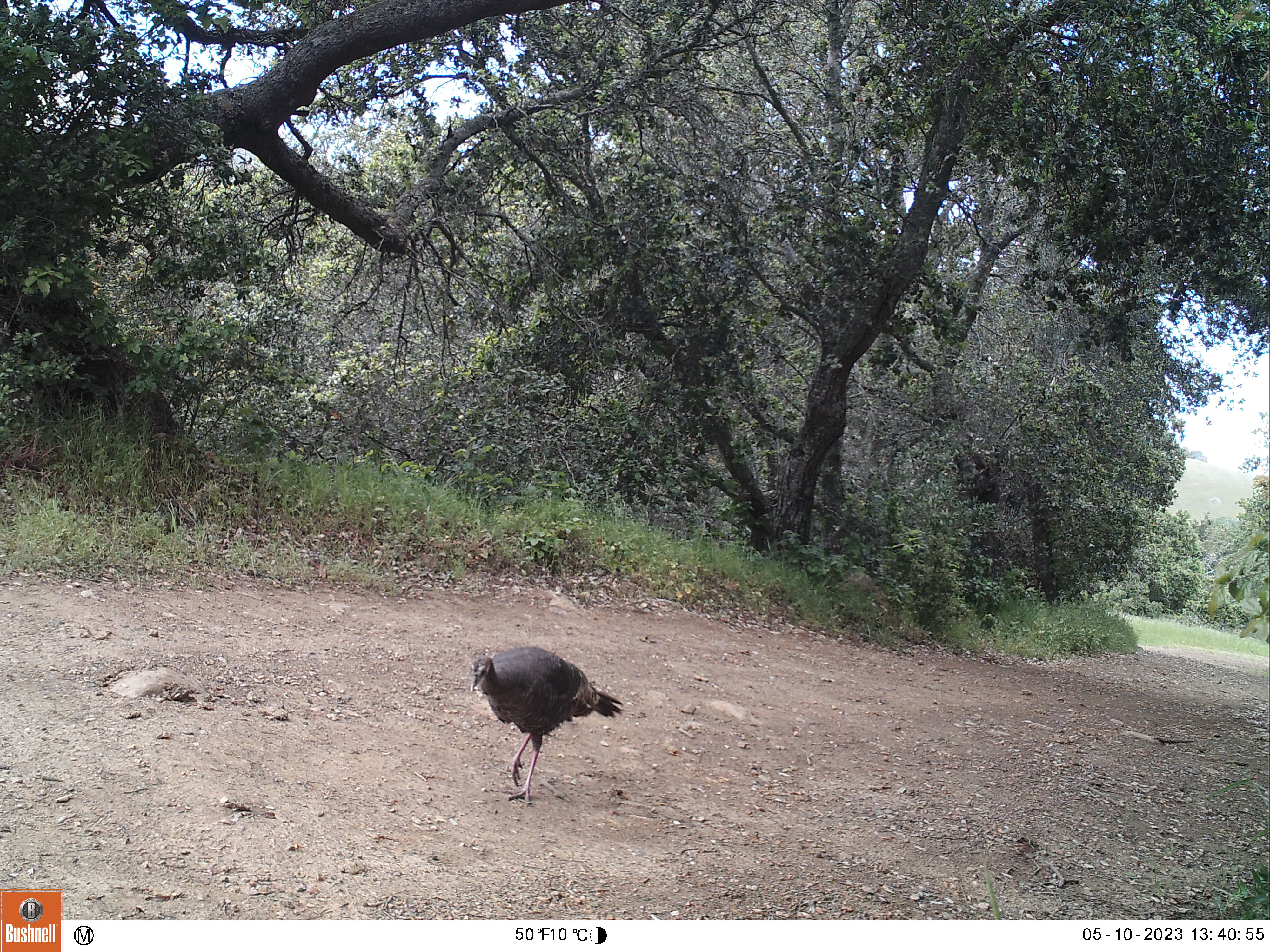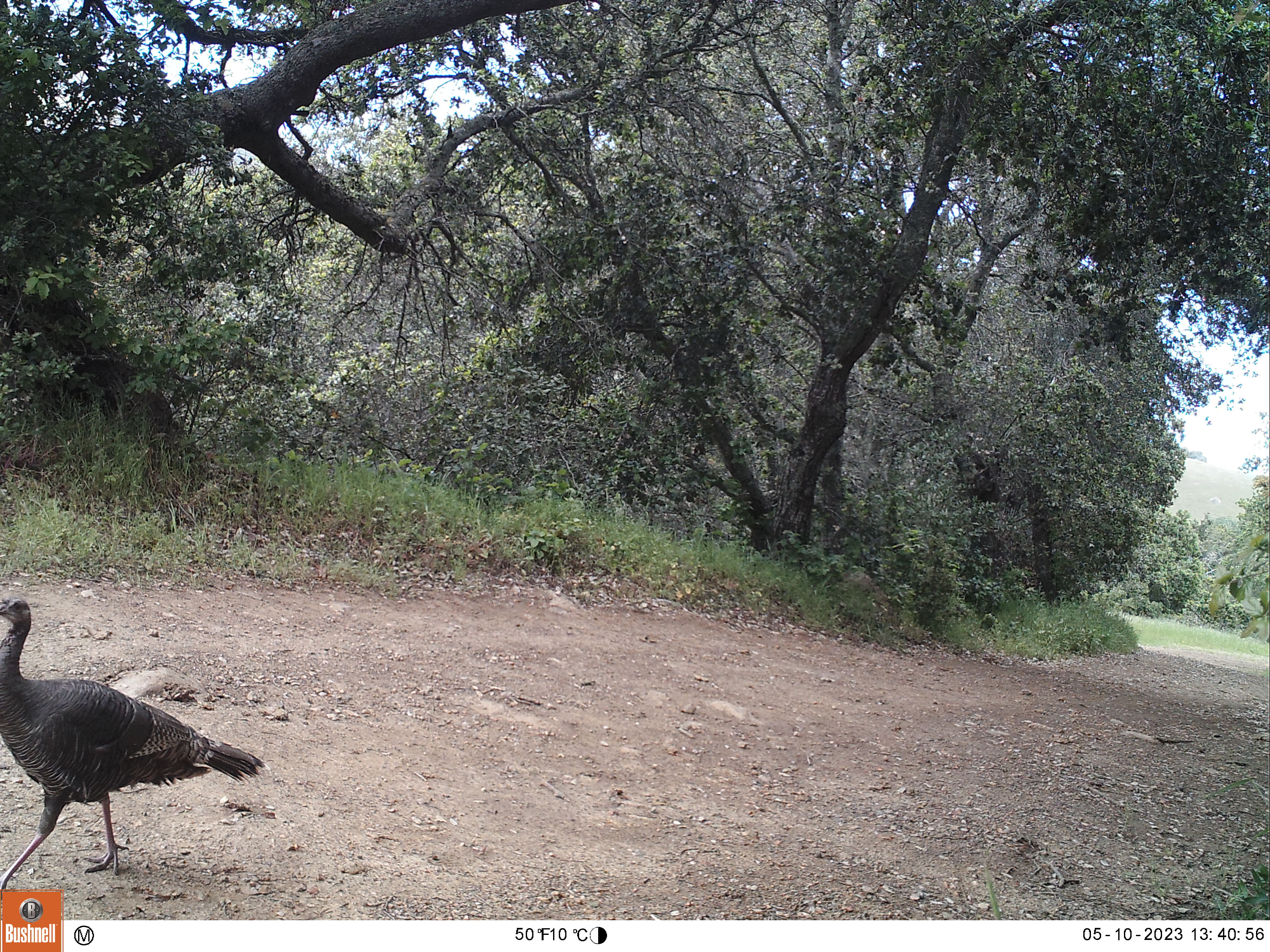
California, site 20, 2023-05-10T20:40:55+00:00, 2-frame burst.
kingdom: Animalia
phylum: Chordata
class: Aves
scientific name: Aves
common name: bird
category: unknown bird